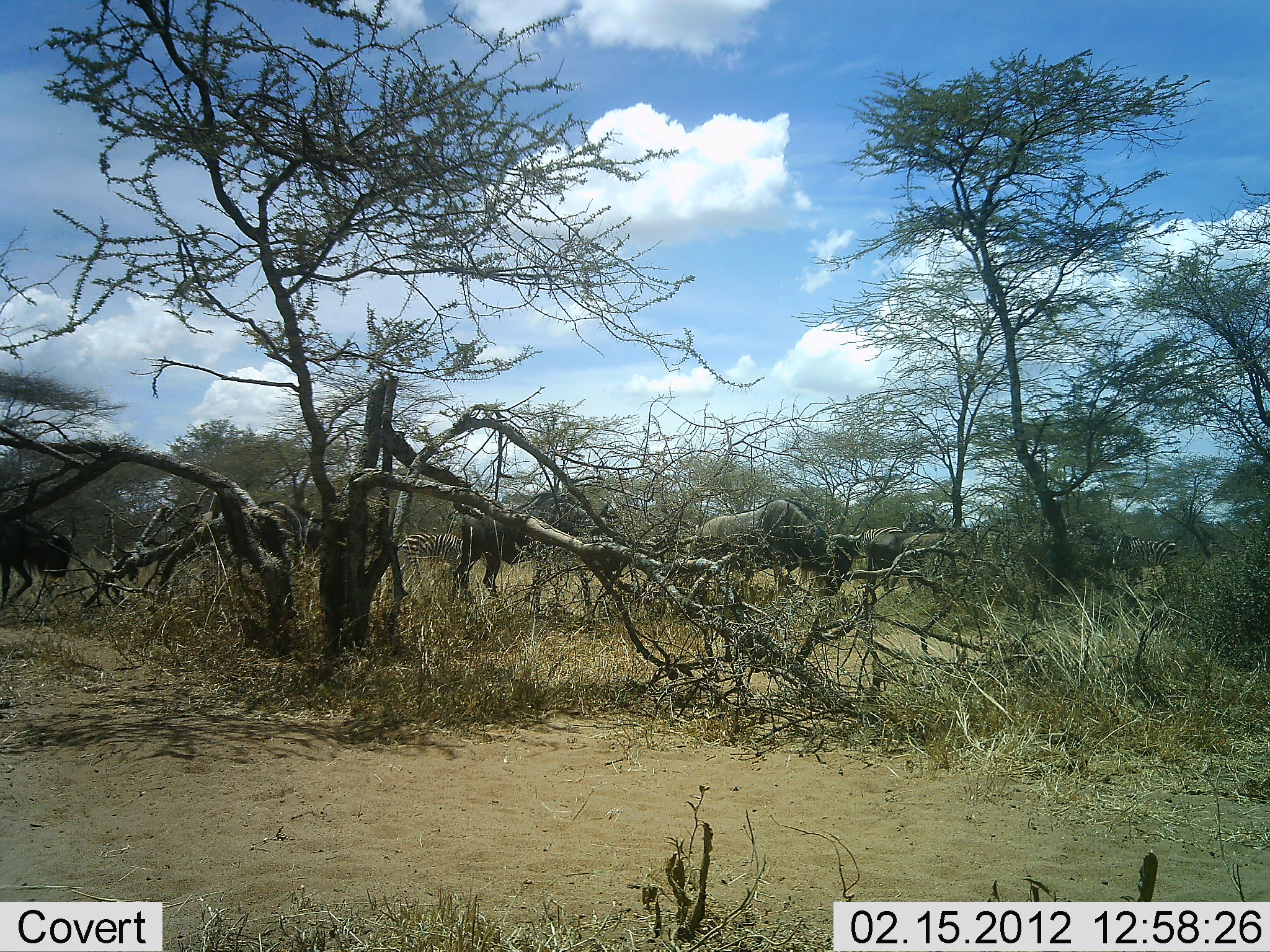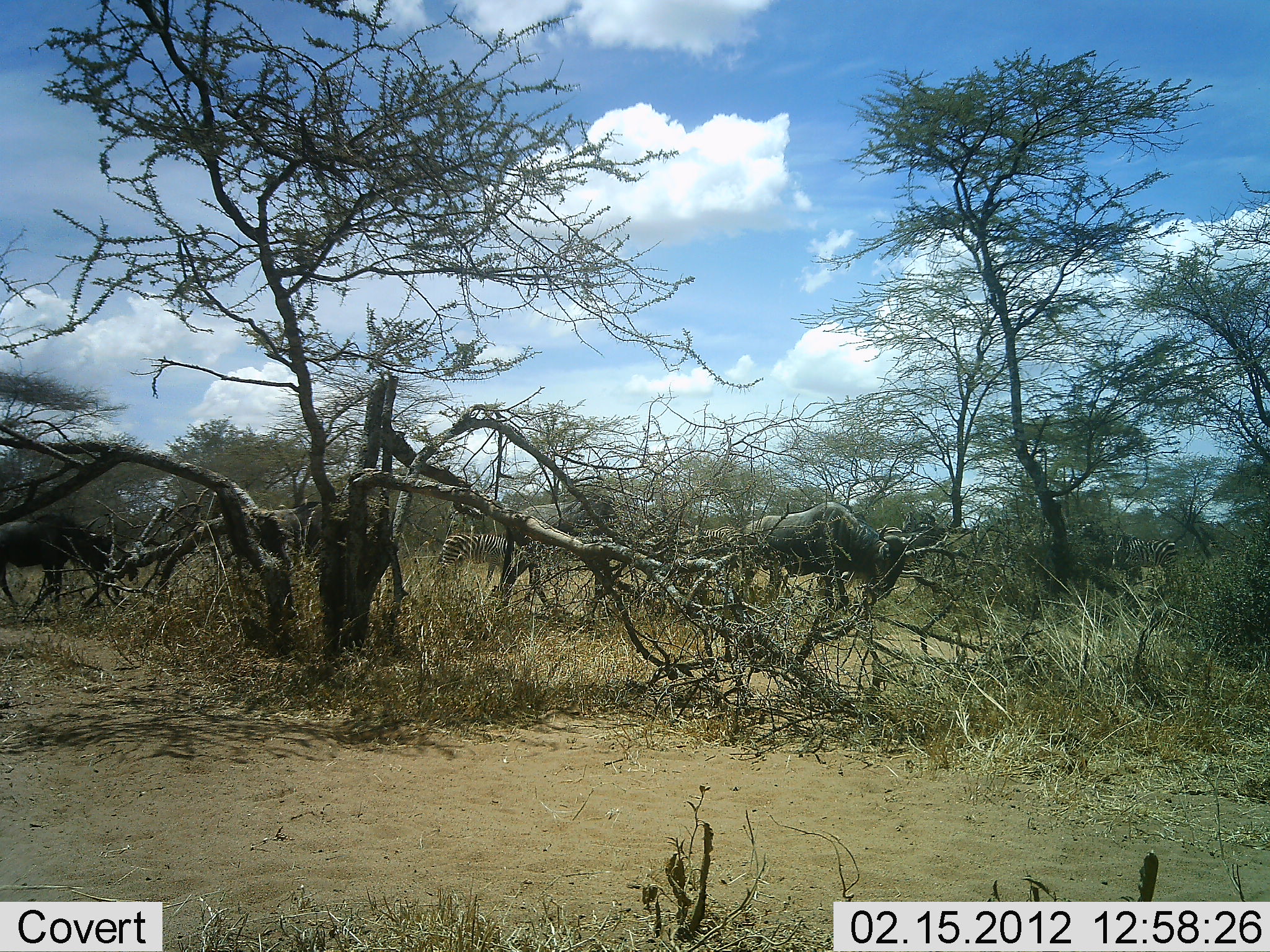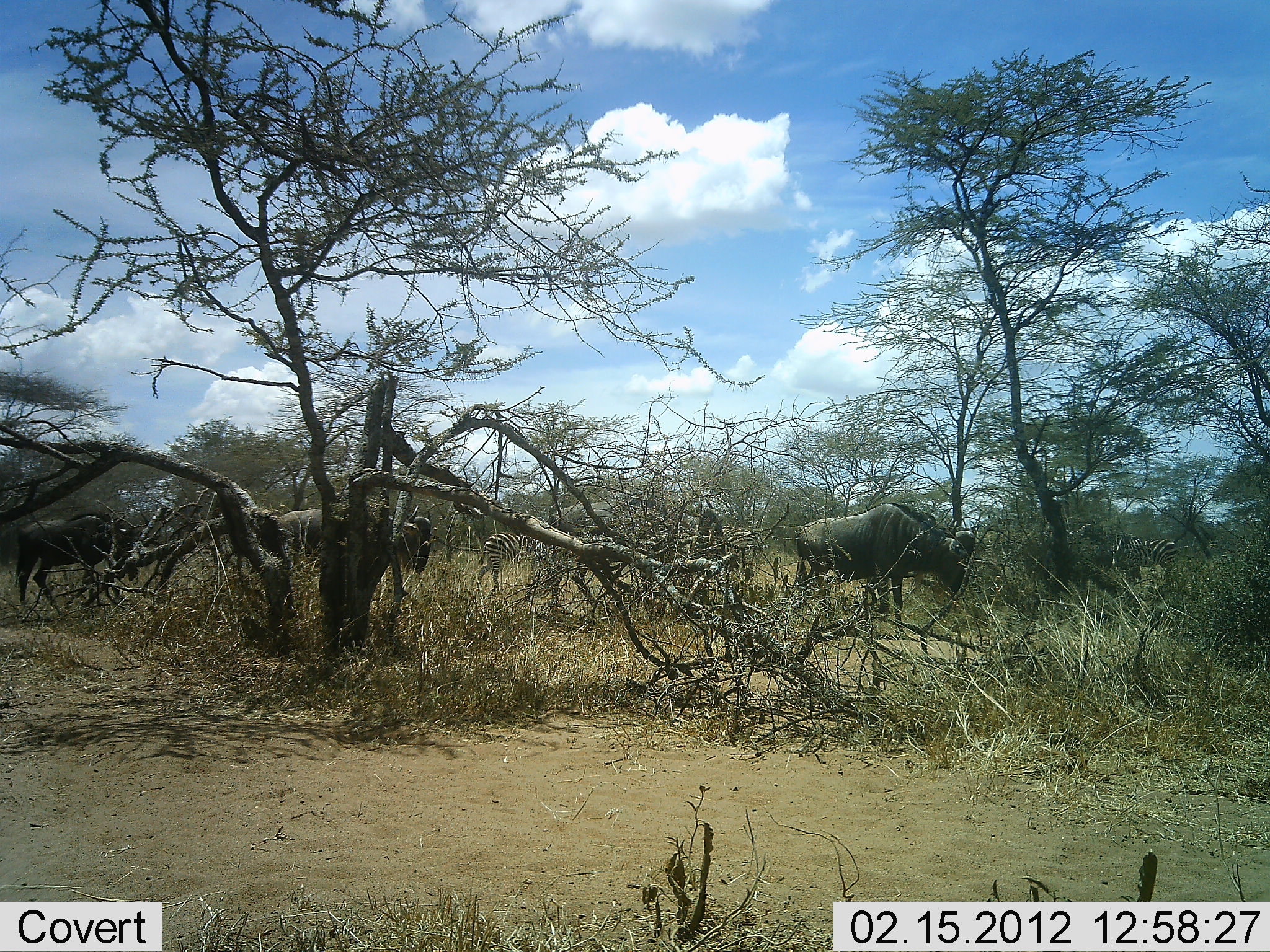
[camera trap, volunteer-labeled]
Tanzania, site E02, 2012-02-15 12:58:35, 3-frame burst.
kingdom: Animalia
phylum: Chordata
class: Mammalia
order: Artiodactyla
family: Bovidae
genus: Connochaetes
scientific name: Connochaetes taurinus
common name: blue wildebeest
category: wildebeest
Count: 5.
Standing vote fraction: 11%.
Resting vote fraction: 0%.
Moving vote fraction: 95%.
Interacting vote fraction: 0%.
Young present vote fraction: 0%.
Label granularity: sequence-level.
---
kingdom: Animalia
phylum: Chordata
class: Mammalia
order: Perissodactyla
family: Equidae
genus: Equus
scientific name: Equus quagga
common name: plains zebra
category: zebra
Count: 2.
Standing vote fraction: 47%.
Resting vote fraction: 0%.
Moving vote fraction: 68%.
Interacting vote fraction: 0%.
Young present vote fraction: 0%.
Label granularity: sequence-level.